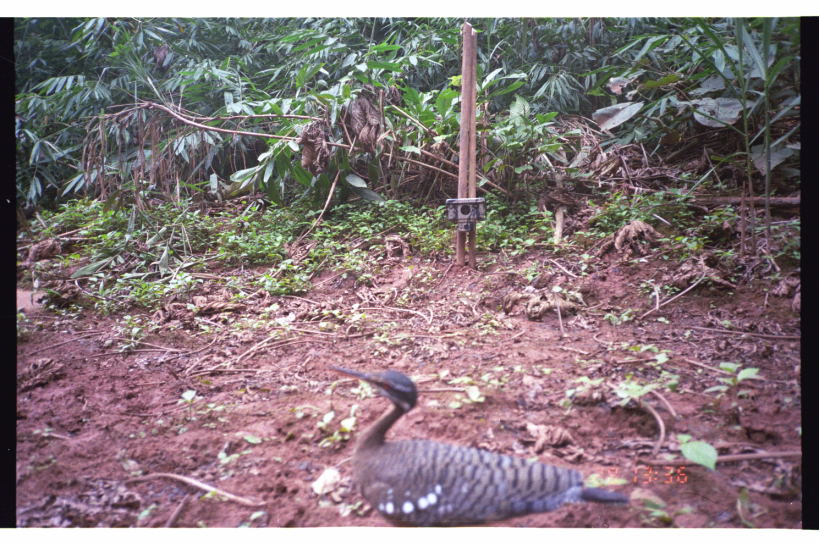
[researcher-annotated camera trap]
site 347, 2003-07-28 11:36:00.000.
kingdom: Animalia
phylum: Chordata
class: Aves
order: Eurypygiformes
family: Eurypygidae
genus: Eurypyga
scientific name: Eurypyga helias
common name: sunbittern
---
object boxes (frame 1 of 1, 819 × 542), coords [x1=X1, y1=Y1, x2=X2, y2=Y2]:
eurypyga helias: [x1=324, y1=362, x2=631, y2=527]